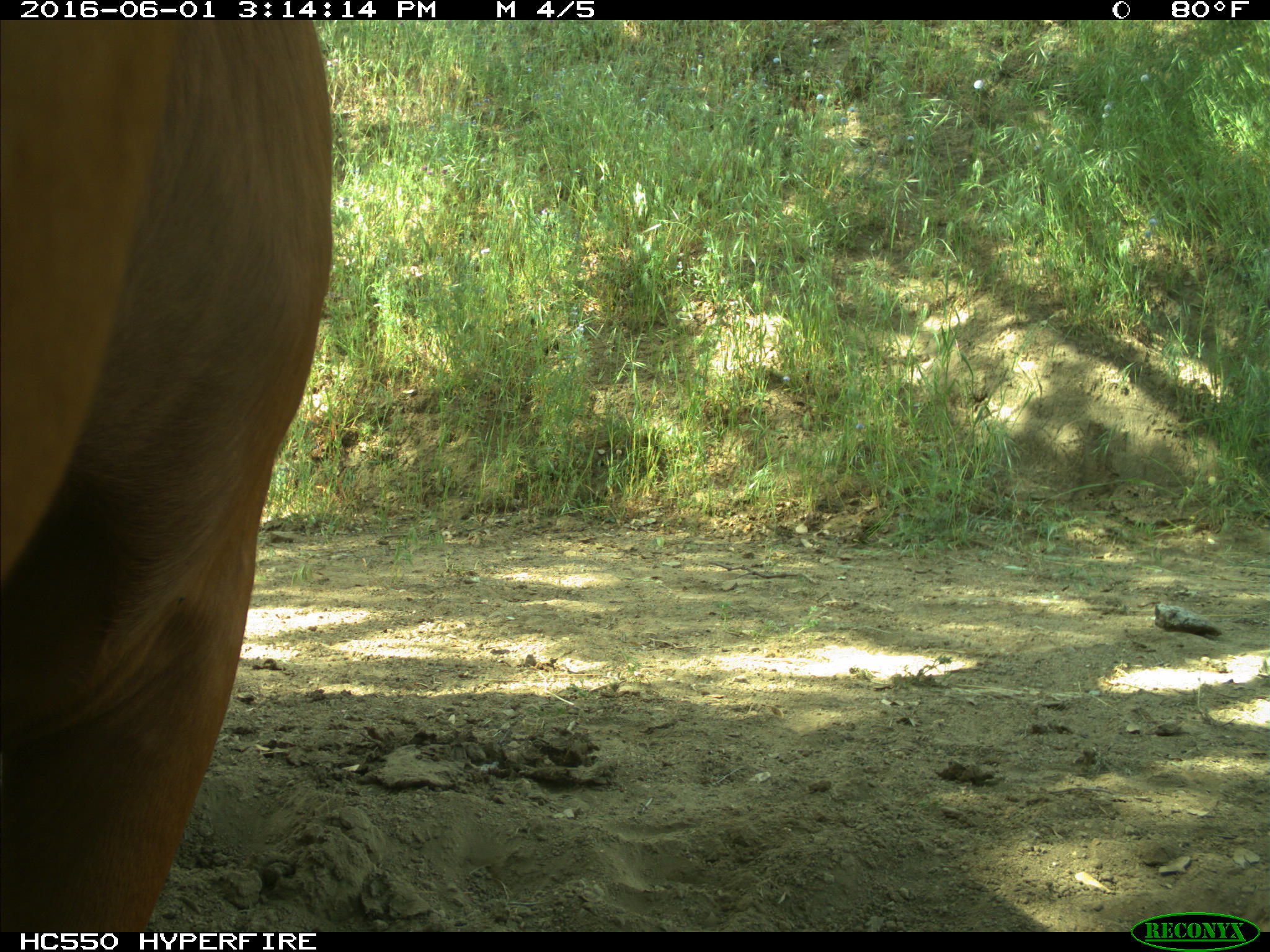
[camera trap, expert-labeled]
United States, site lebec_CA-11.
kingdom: Animalia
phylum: Chordata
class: Mammalia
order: Artiodactyla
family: Bovidae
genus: Bos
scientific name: Bos taurus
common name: domestic cow